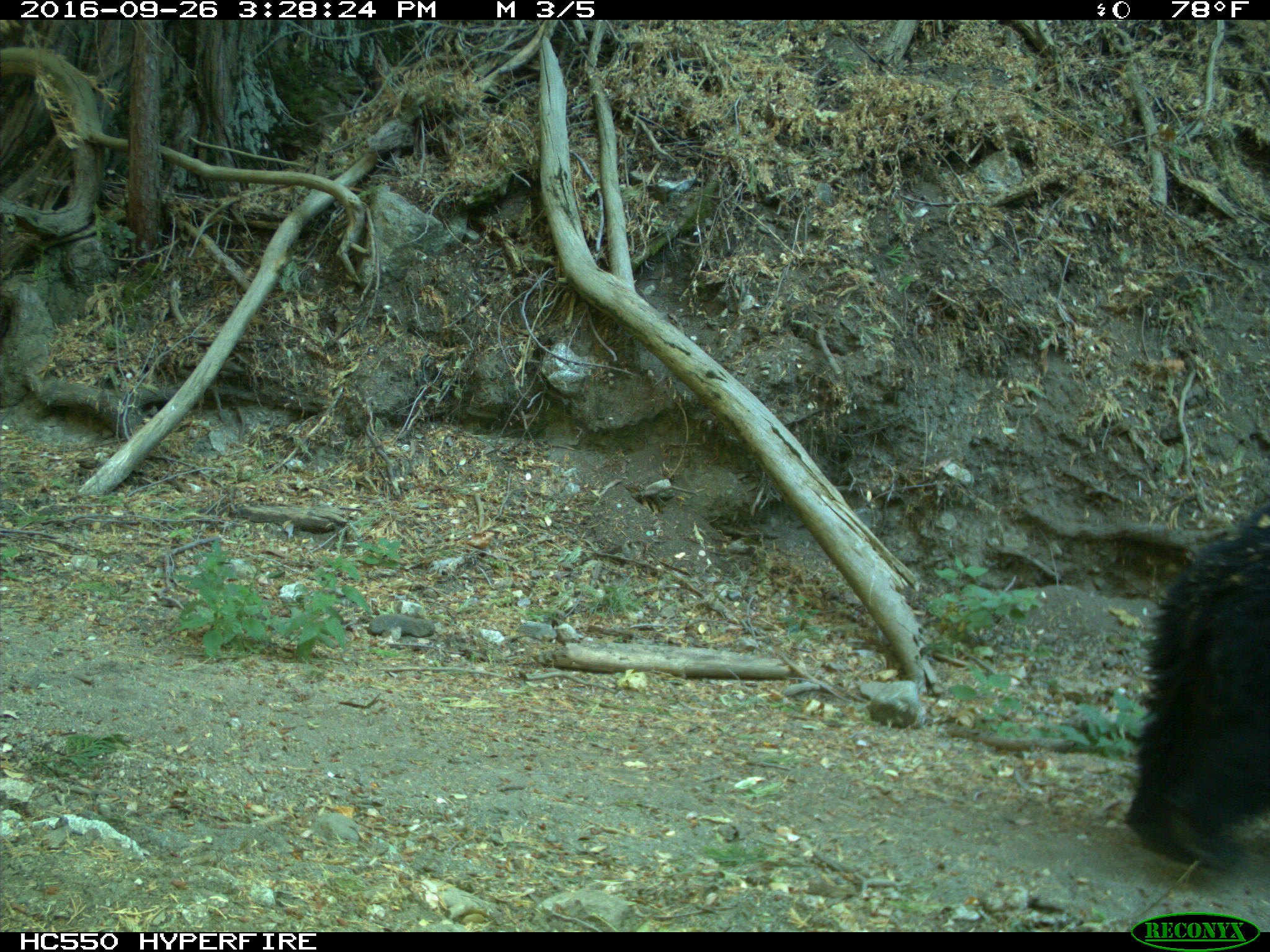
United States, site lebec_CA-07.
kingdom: Animalia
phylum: Chordata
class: Mammalia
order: Carnivora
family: Ursidae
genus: Ursus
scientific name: Ursus americanus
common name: american black bear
Ursus americanus (american black bear).